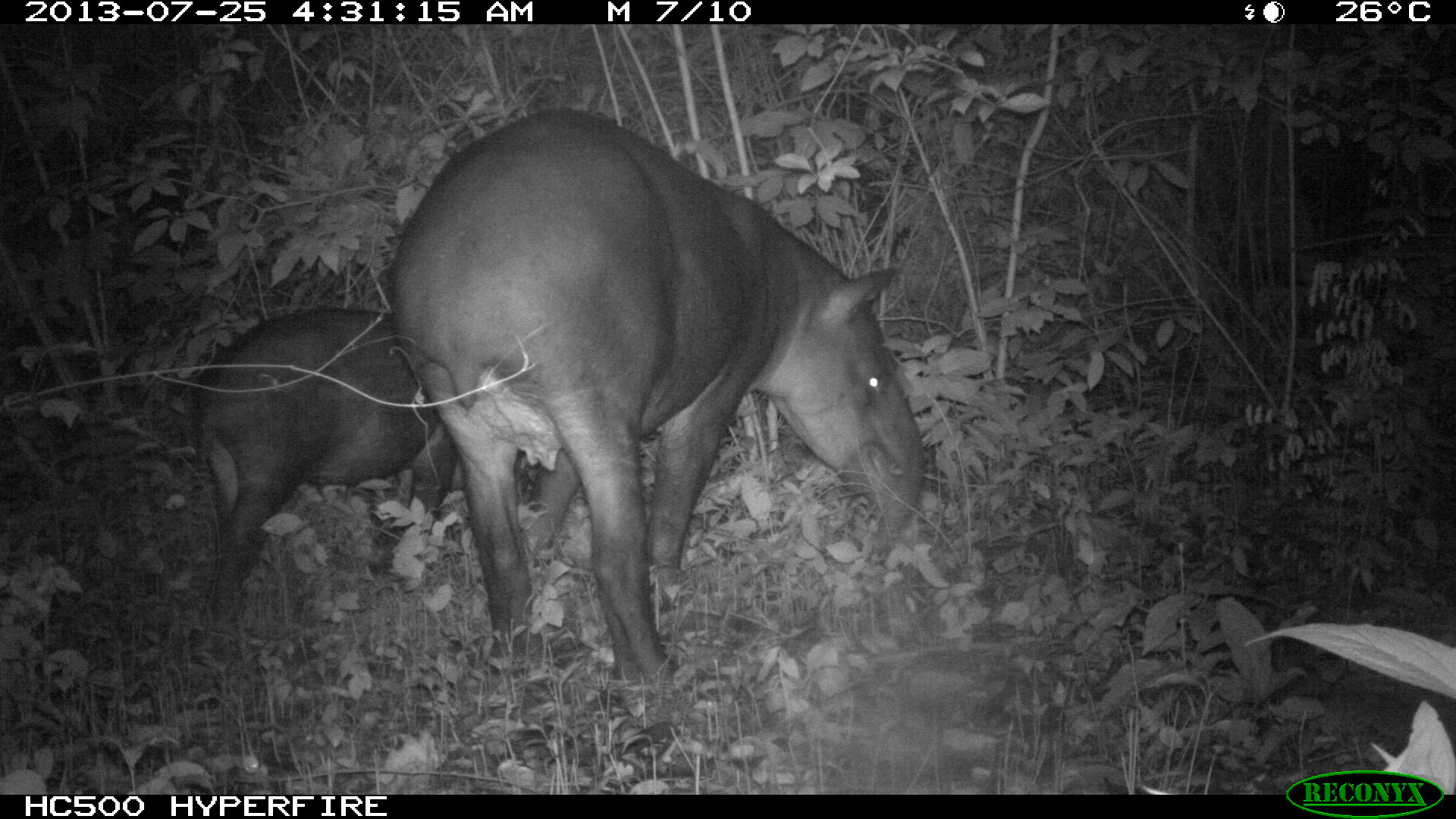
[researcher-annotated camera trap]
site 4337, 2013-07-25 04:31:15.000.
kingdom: Animalia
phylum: Chordata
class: Mammalia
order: Perissodactyla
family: Tapiridae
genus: Tapirus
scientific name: Tapirus bairdii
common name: baird's tapir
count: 2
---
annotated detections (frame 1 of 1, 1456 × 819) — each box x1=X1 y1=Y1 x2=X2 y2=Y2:
tapirus bairdii: x1=386 y1=103 x2=924 y2=703; x1=190 y1=303 x2=463 y2=634